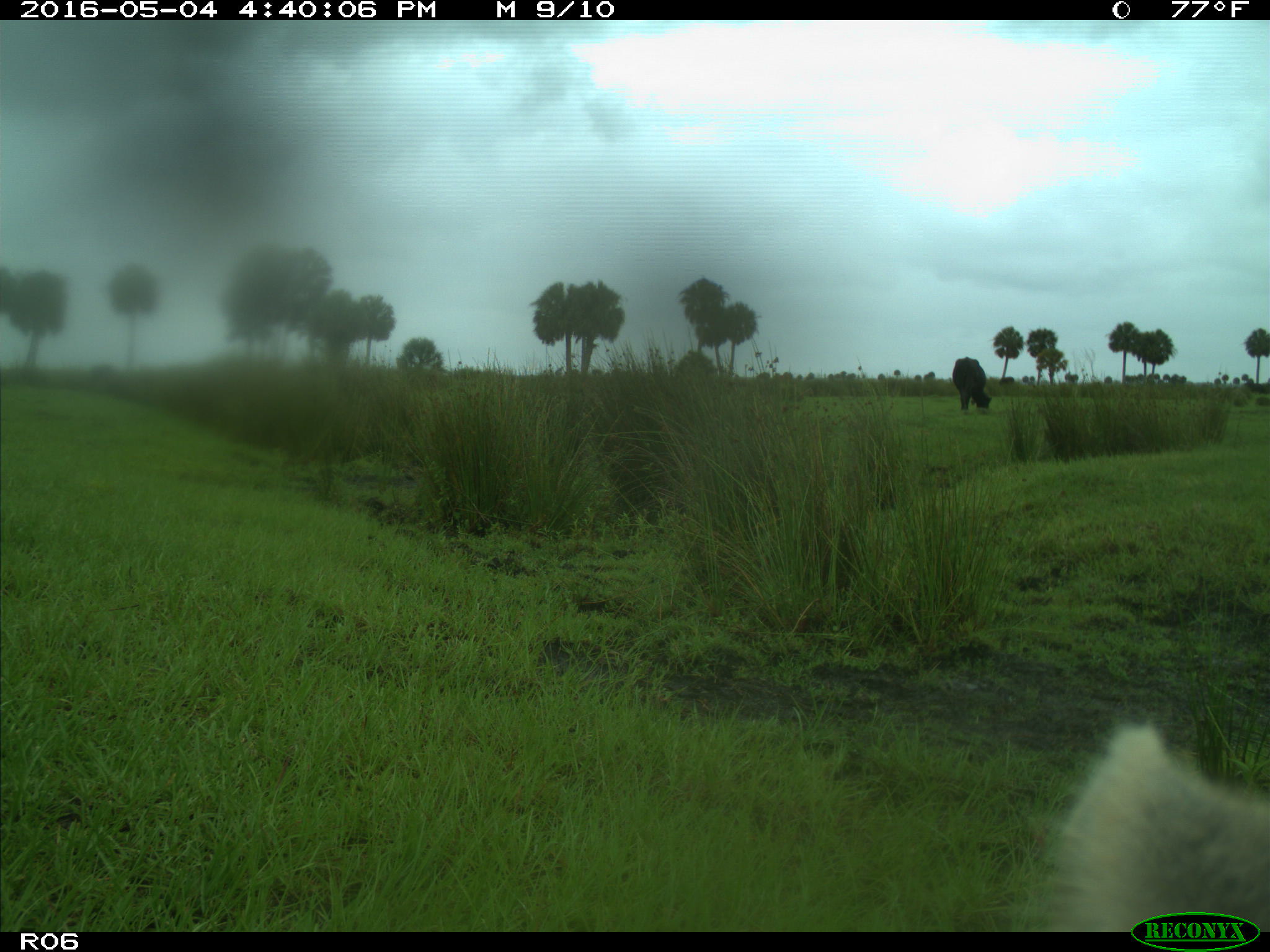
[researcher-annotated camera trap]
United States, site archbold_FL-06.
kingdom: Animalia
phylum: Chordata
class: Mammalia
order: Artiodactyla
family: Bovidae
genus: Bos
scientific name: Bos taurus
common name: domestic cow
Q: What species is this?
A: Bos taurus (domestic cow).